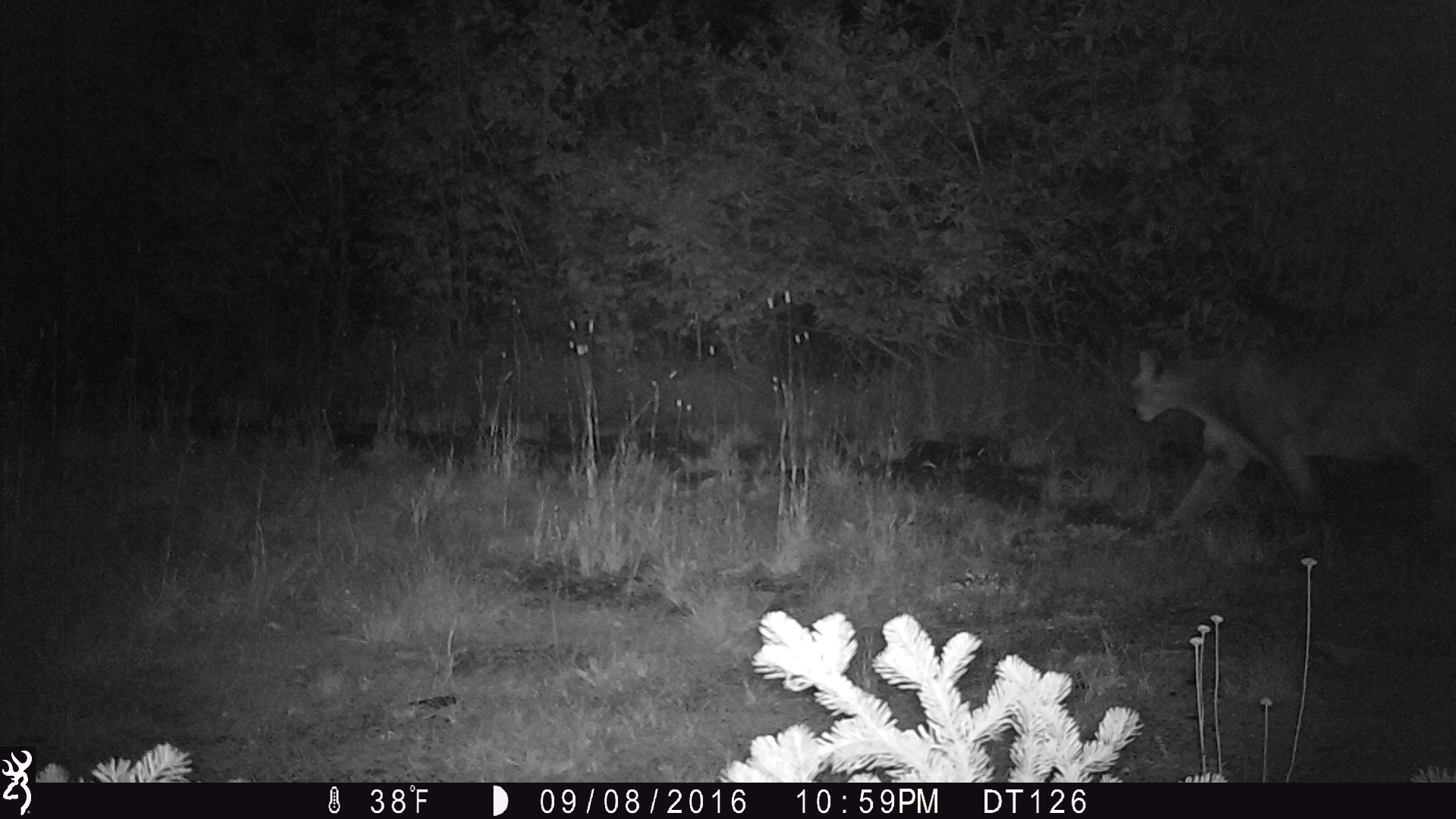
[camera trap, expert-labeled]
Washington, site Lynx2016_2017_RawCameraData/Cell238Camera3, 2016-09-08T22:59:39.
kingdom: Animalia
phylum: Chordata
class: Mammalia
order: Carnivora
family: Felidae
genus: Puma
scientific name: Puma concolor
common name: mountain lion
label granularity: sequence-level